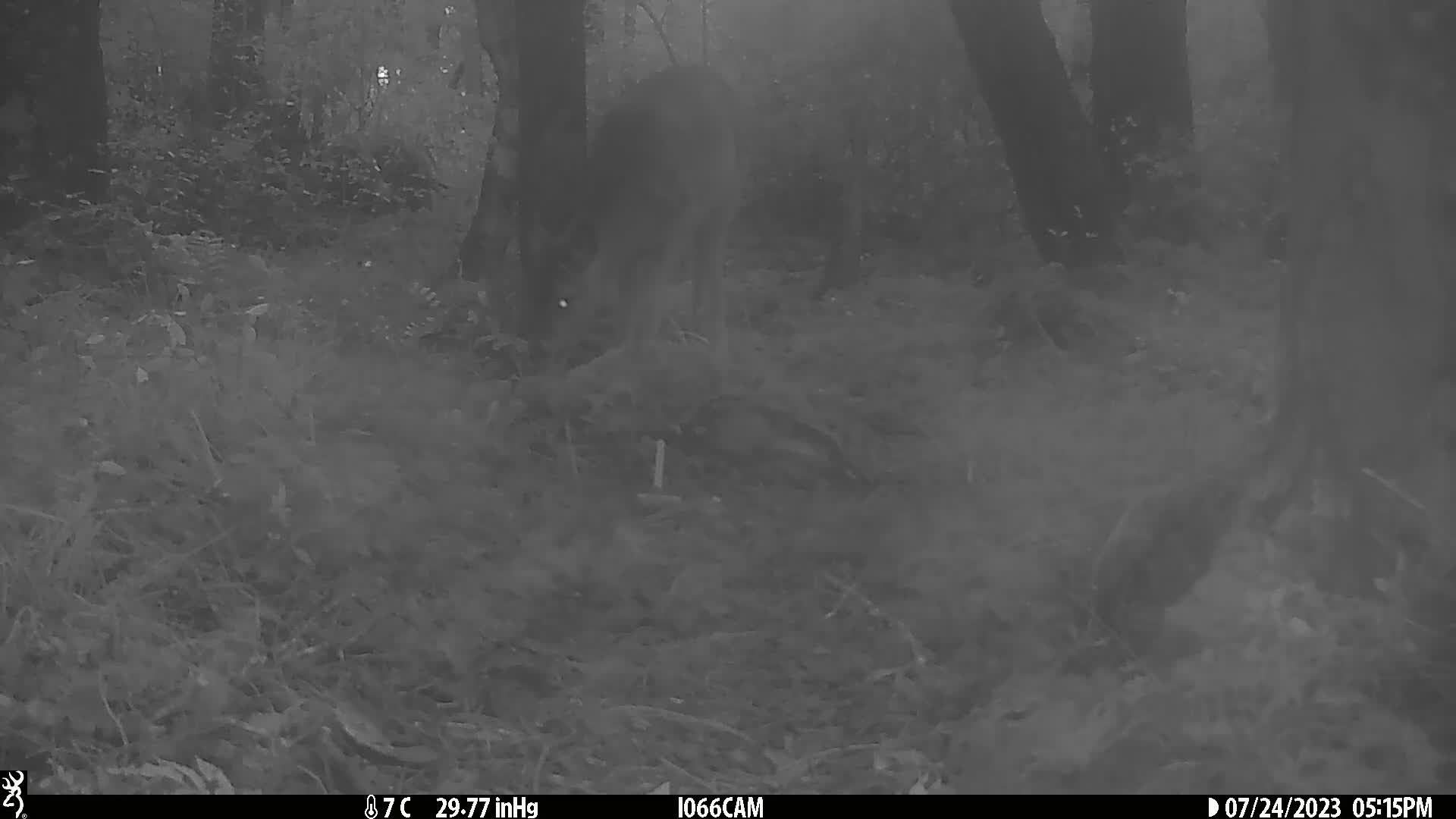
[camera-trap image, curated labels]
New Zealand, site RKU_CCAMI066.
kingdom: Animalia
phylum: Chordata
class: Mammalia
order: Artiodactyla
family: Cervidae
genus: Odocoileus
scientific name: Odocoileus virginianus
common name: white-tailed deer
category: white tailed deer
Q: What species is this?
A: White tailed deer (white-tailed deer) (Odocoileus virginianus).